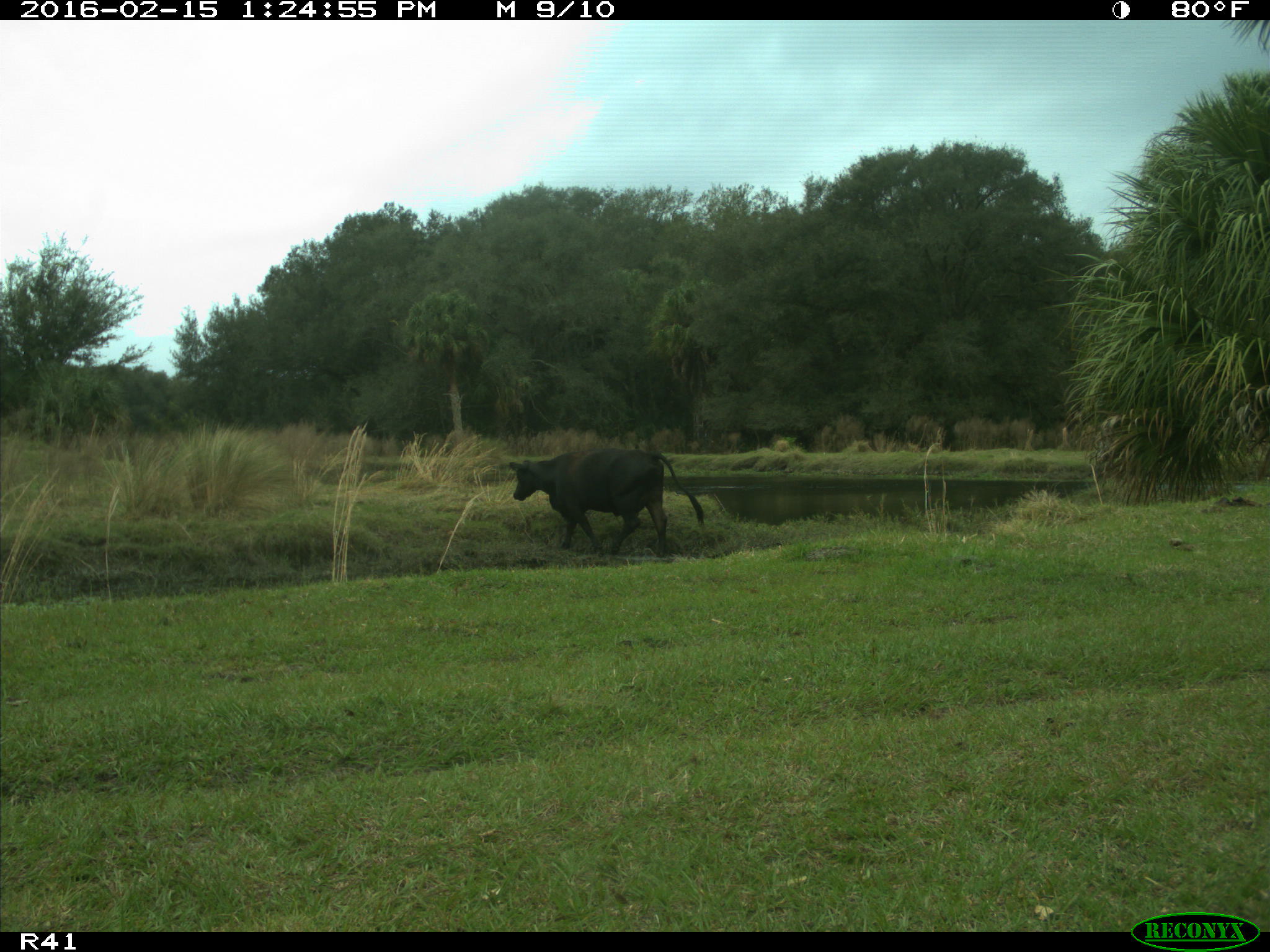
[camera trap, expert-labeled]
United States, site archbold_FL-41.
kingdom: Animalia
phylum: Chordata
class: Mammalia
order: Artiodactyla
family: Bovidae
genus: Bos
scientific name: Bos taurus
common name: domestic cow